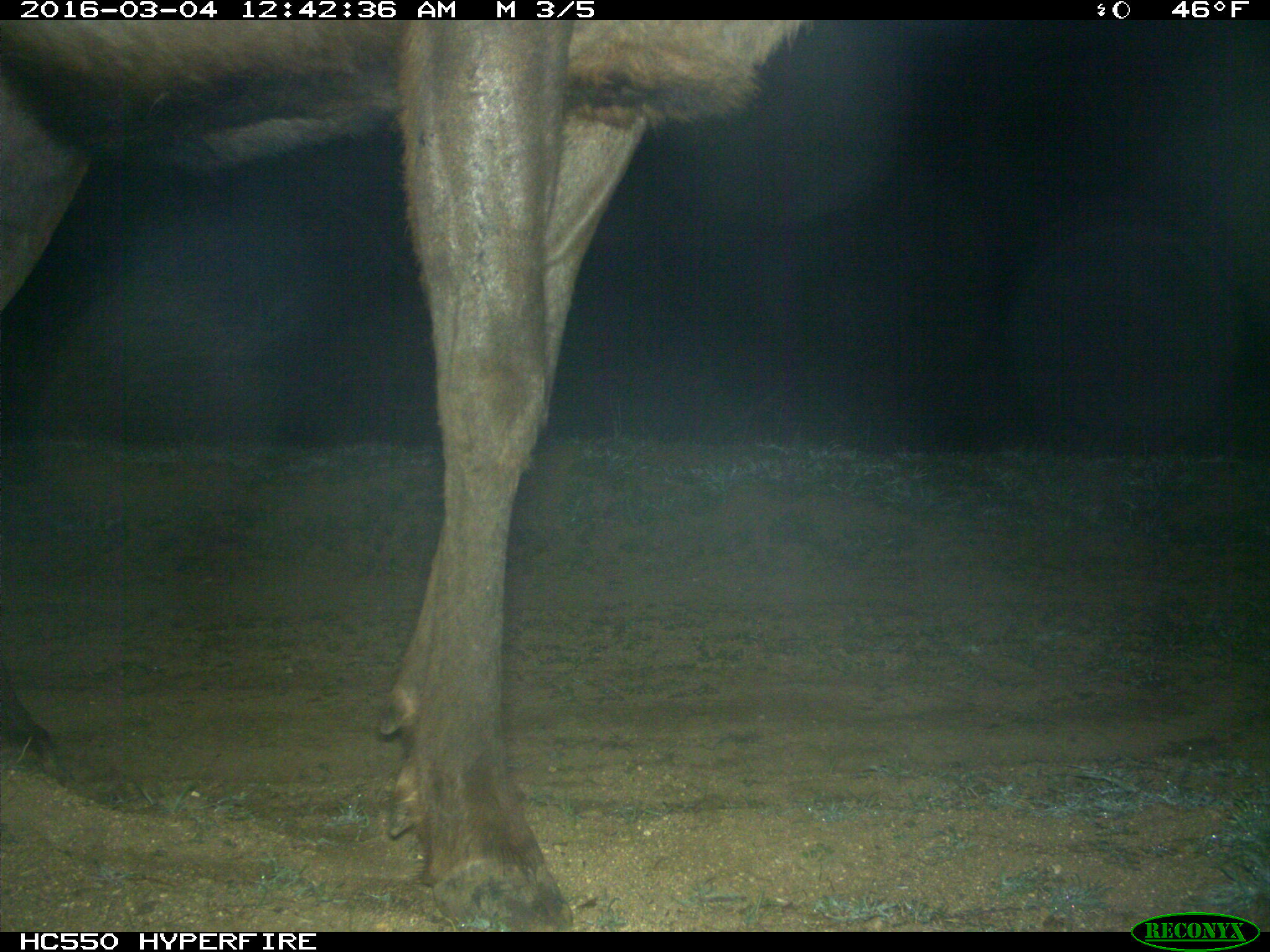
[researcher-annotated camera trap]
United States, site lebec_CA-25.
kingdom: Animalia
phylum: Chordata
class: Mammalia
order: Artiodactyla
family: Cervidae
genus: Cervus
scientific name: Cervus canadensis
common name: elk